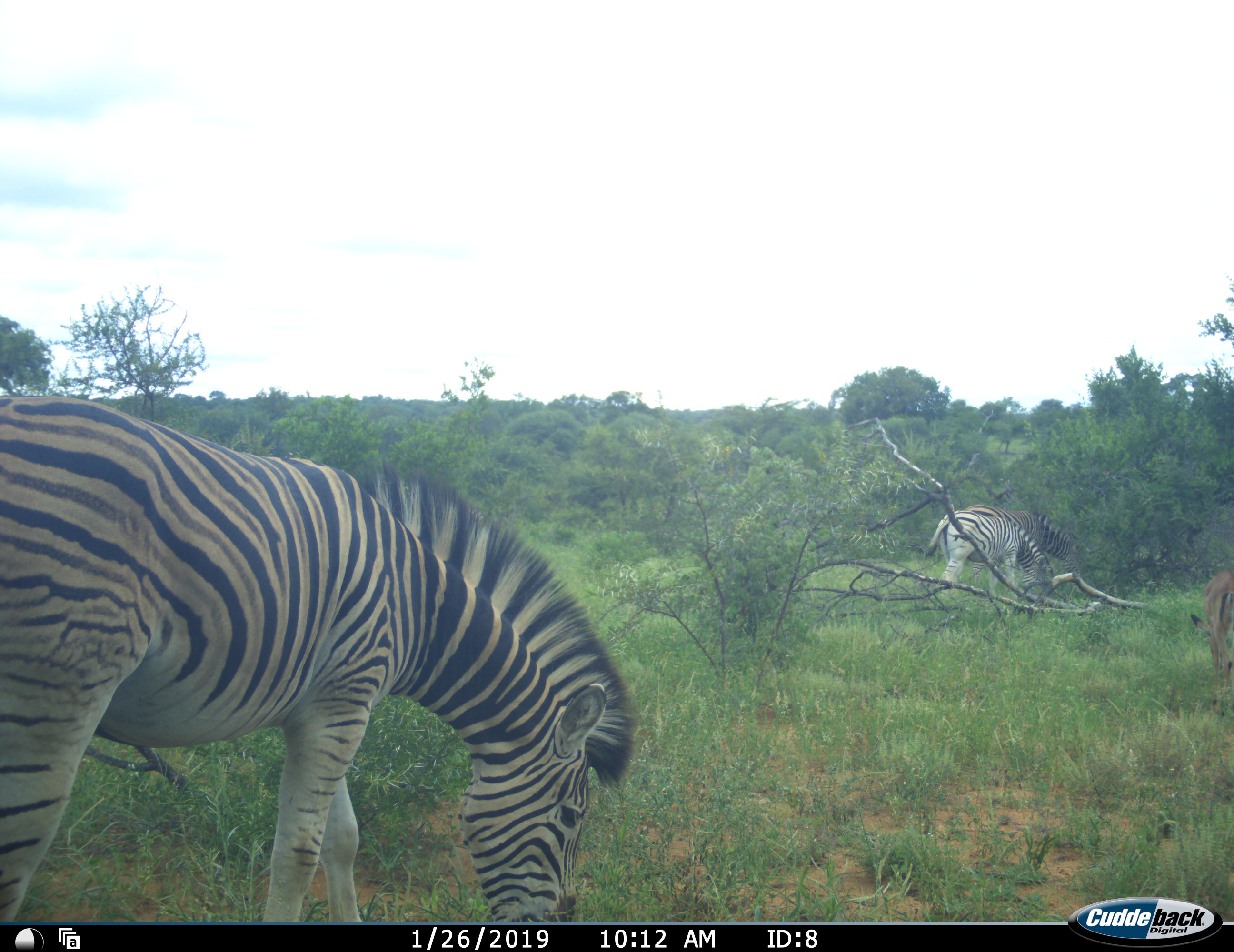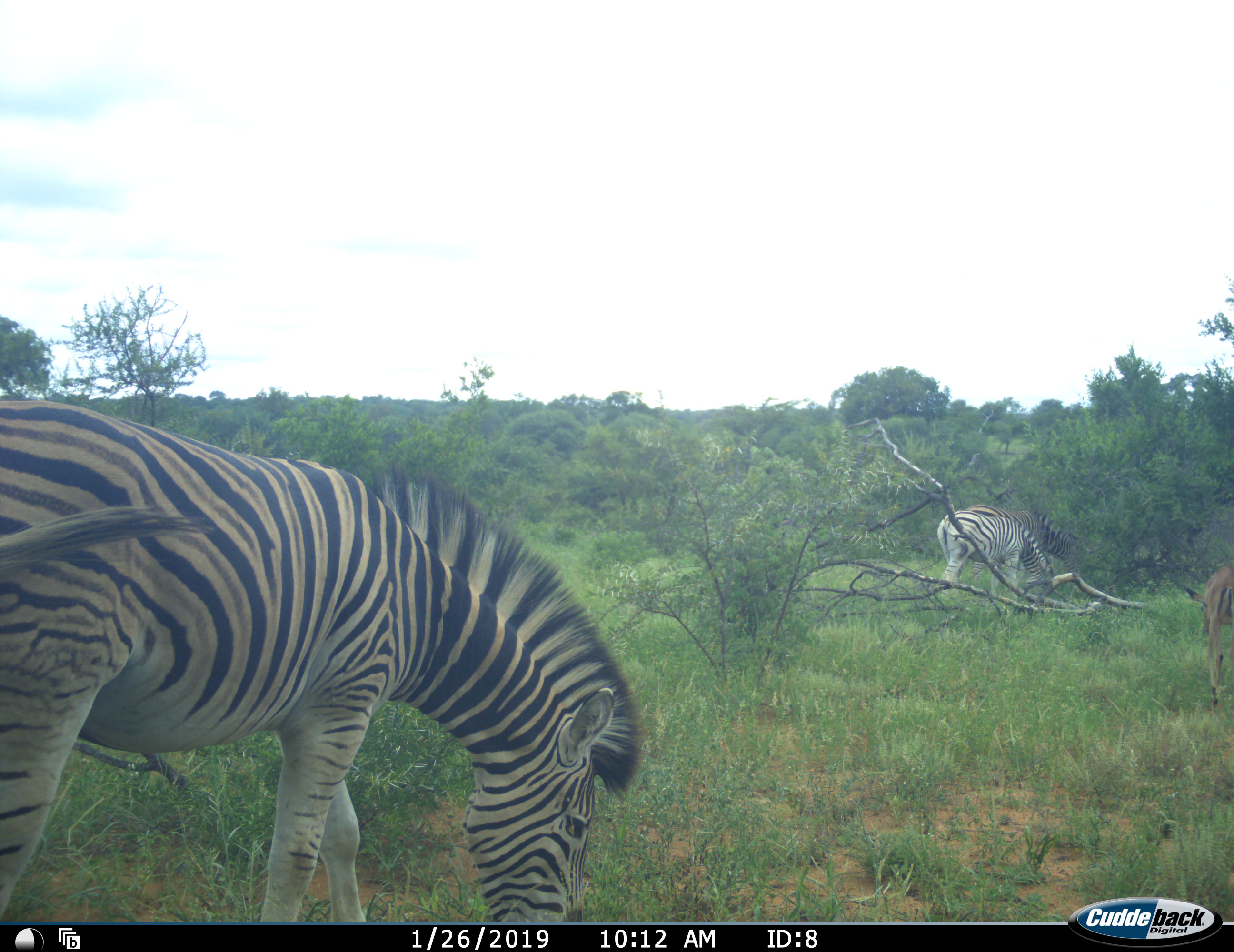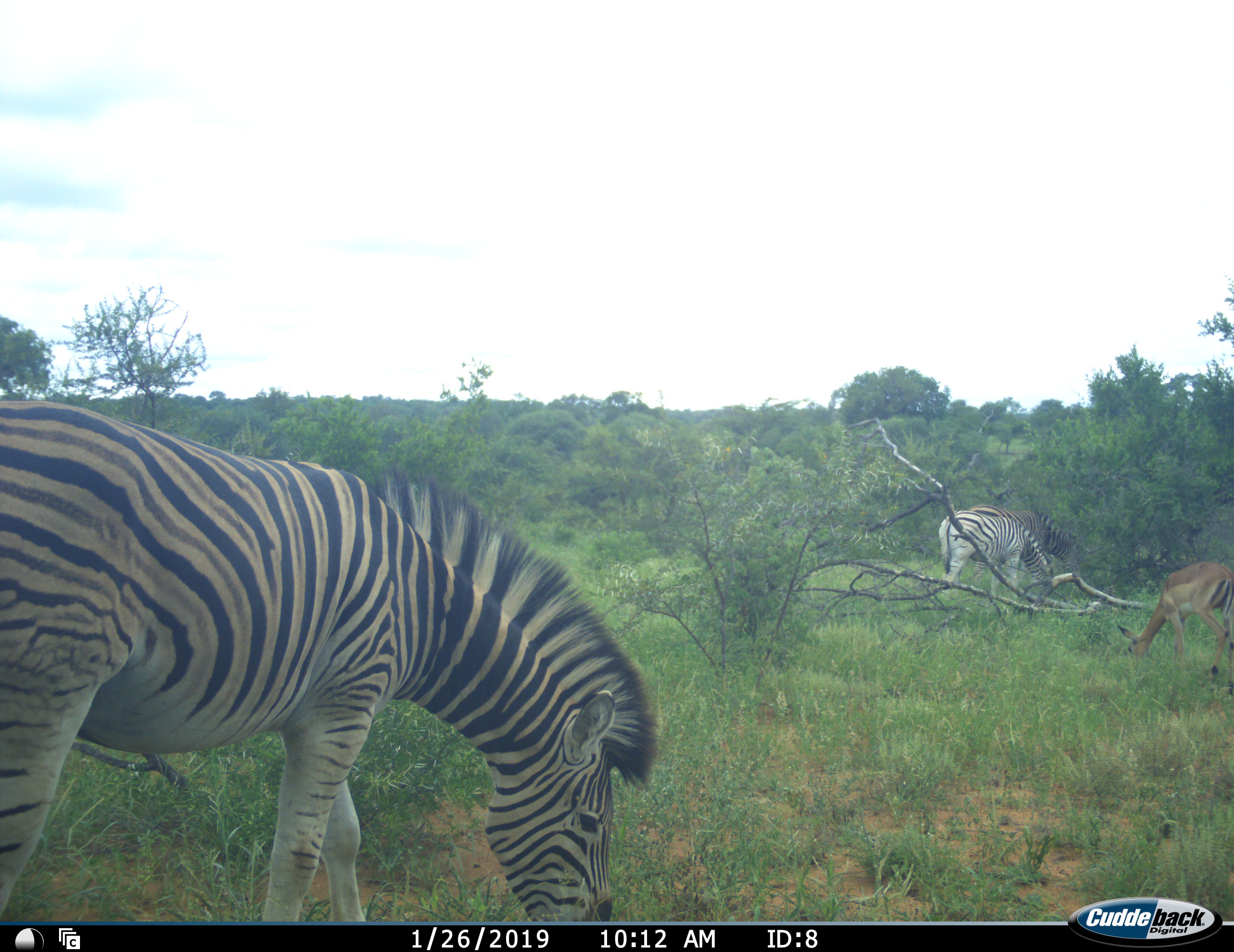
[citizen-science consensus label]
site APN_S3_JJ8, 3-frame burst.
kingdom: Animalia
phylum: Chordata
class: Mammalia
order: Artiodactyla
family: Bovidae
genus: Aepyceros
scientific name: Aepyceros melampus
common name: impala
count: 1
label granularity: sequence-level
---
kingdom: Animalia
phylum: Chordata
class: Mammalia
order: Perissodactyla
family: Equidae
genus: Equus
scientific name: Equus quagga burchellii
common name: burchell's zebra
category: zebraburchells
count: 2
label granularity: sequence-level